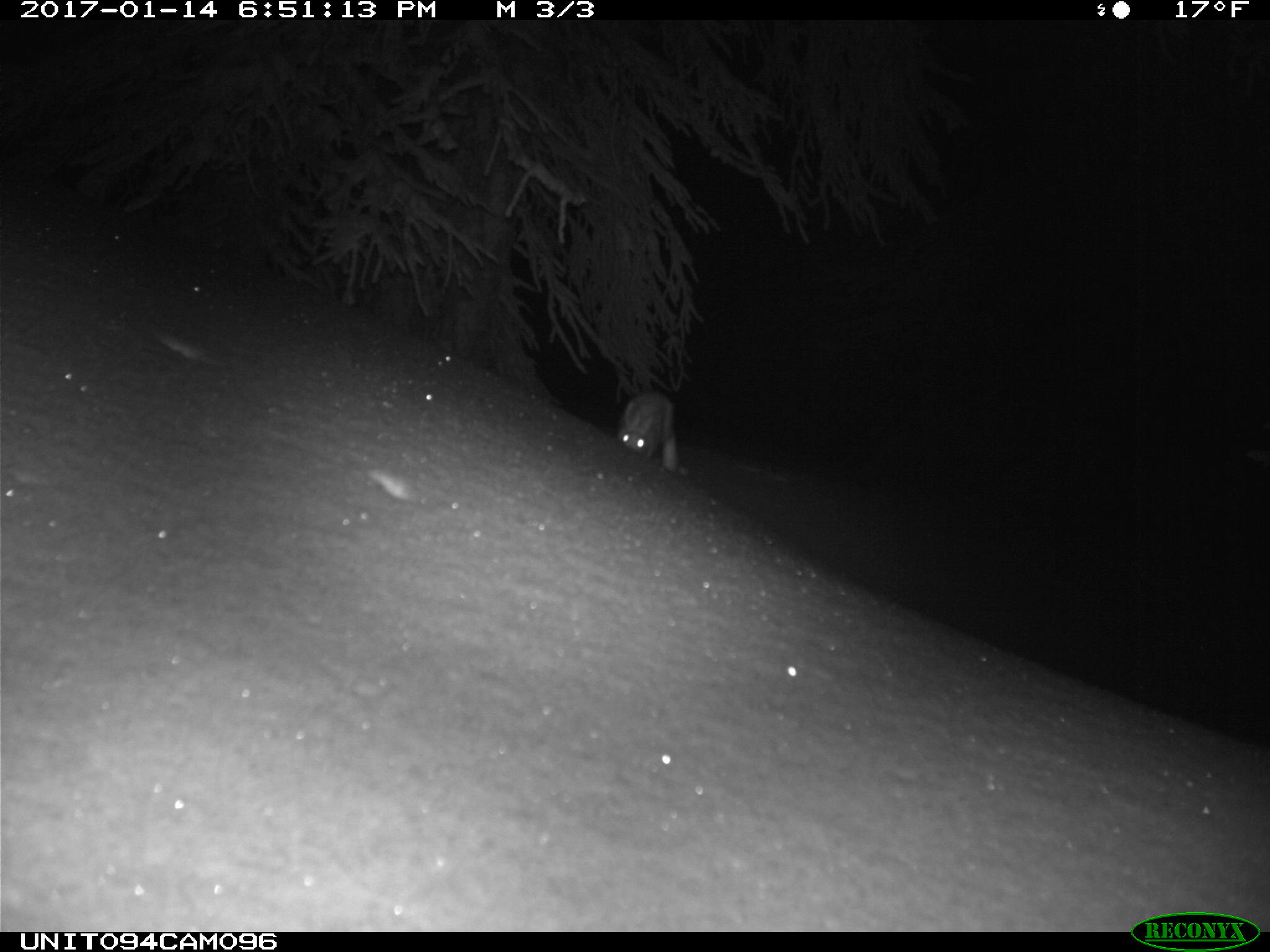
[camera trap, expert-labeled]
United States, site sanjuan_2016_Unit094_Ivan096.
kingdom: Animalia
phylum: Chordata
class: Mammalia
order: Lagomorpha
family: Leporidae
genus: Lepus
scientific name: Lepus americanus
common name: snowshoe hare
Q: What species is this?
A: Lepus americanus (snowshoe hare).